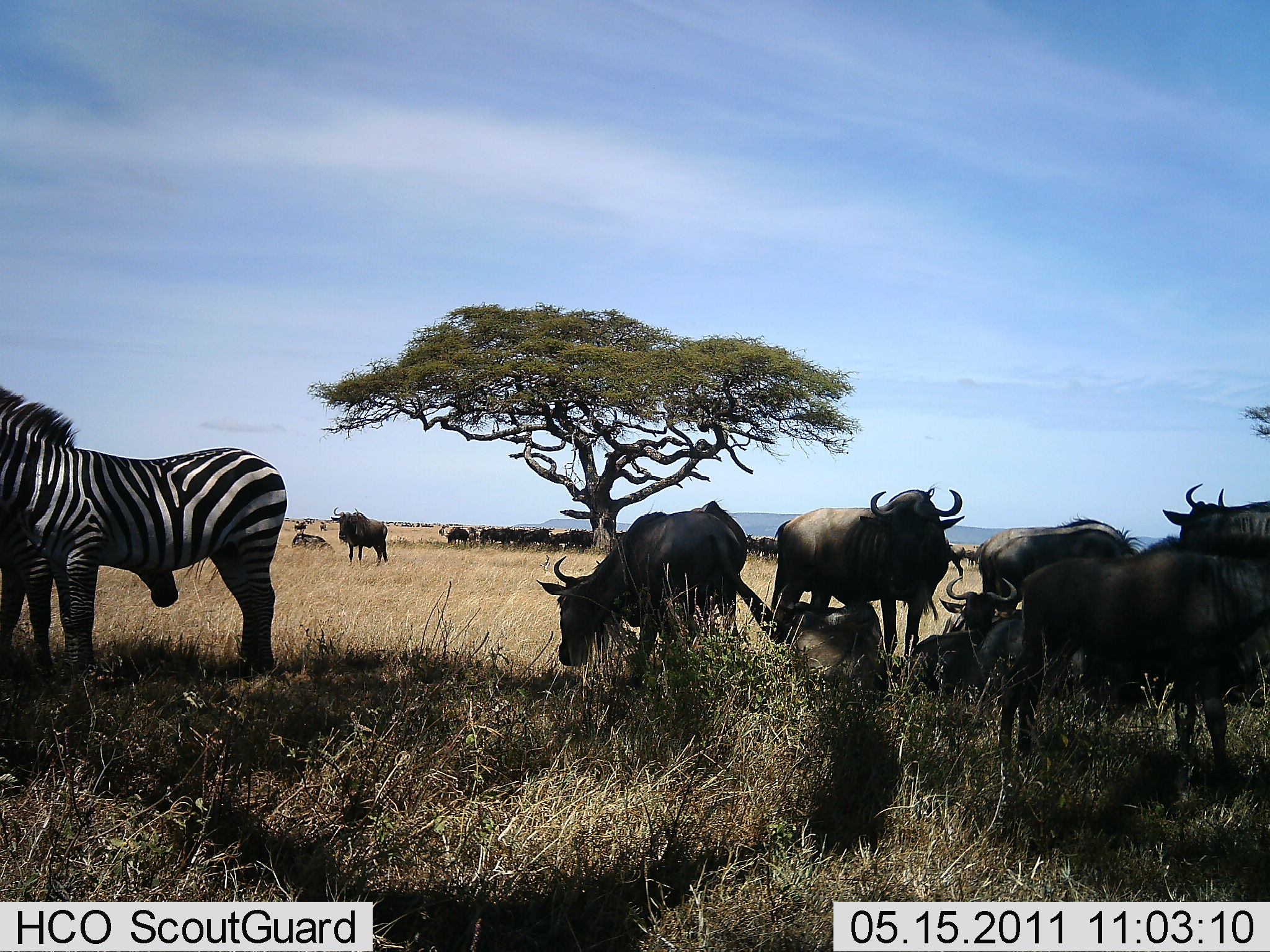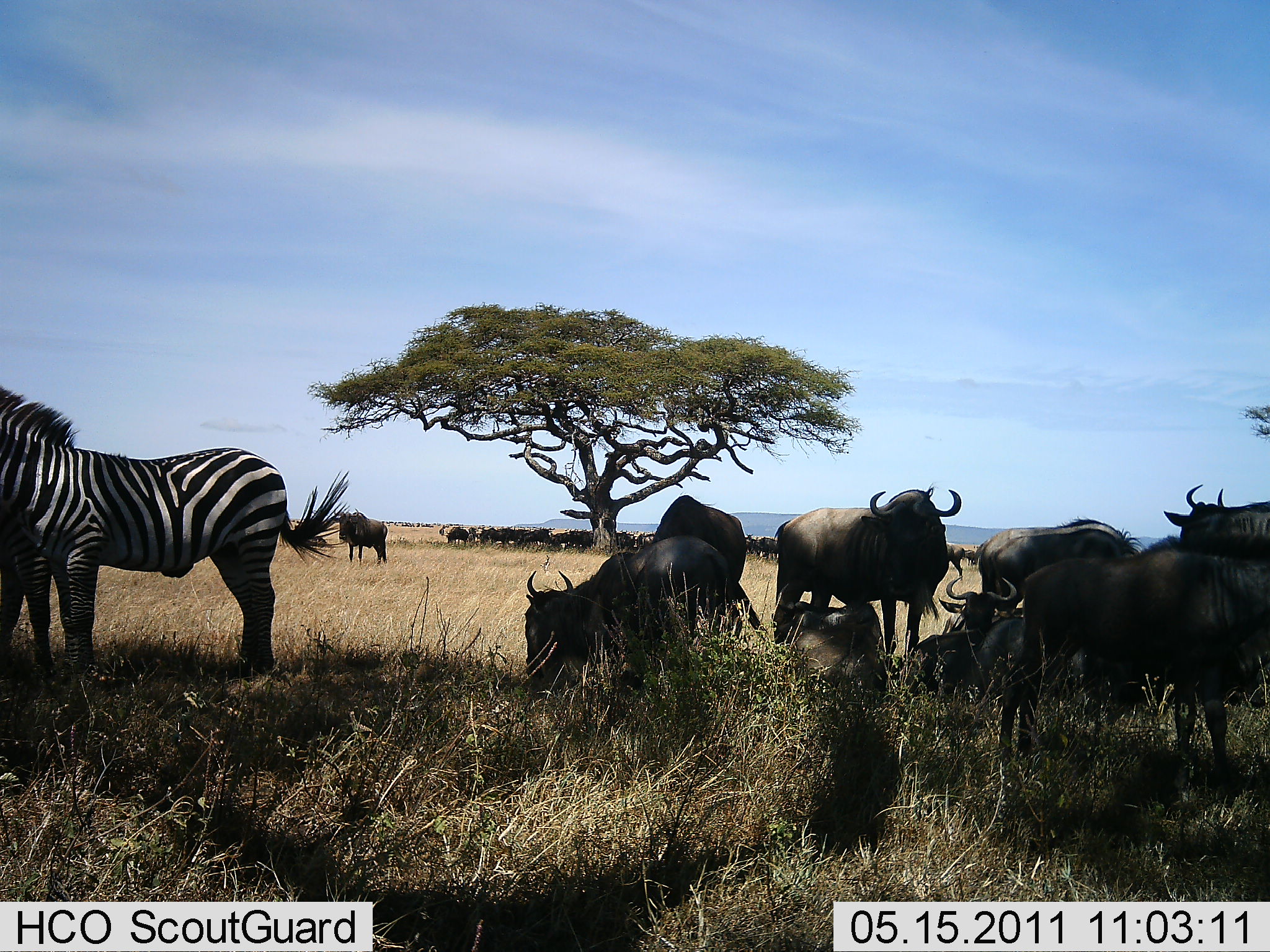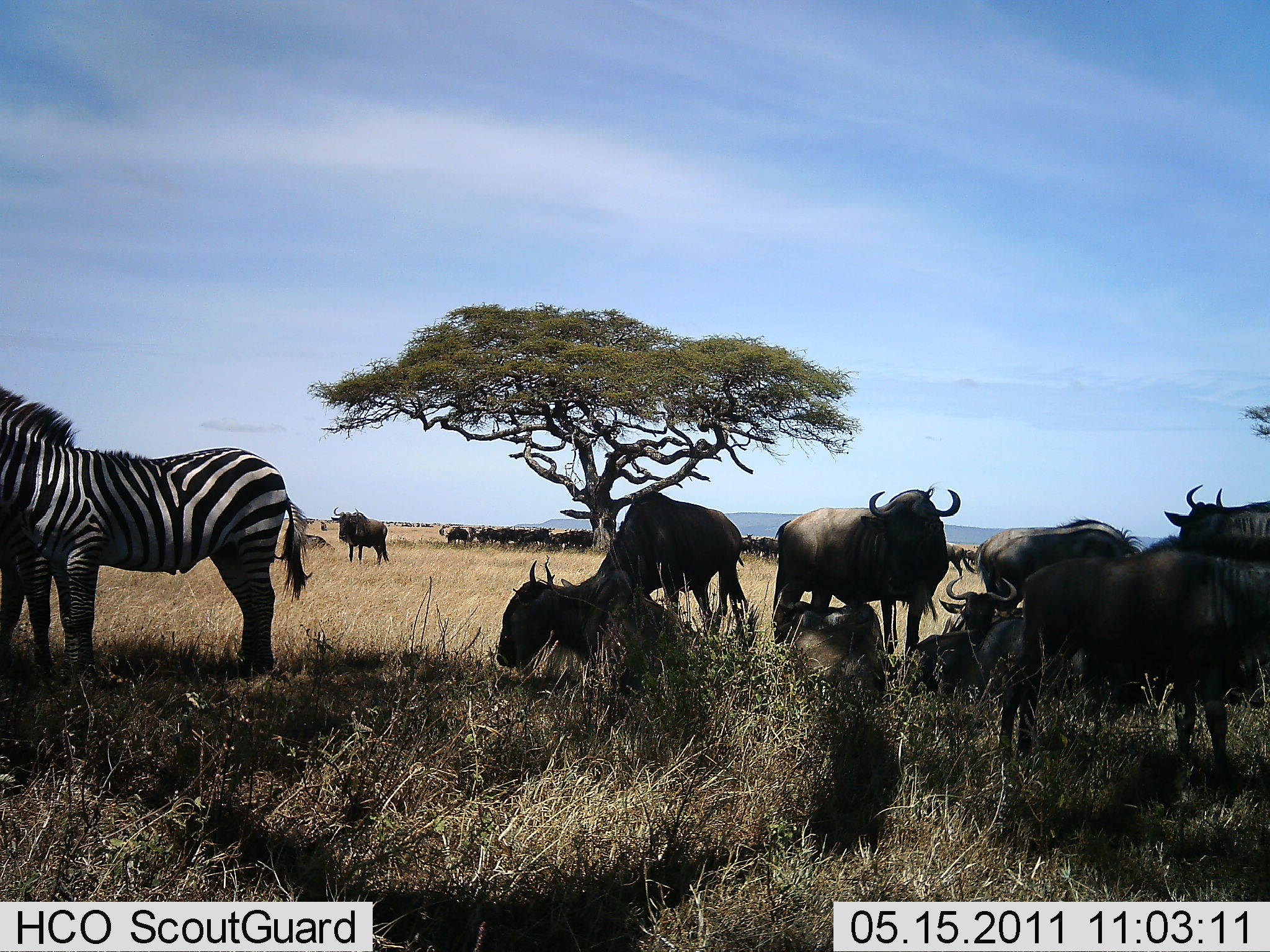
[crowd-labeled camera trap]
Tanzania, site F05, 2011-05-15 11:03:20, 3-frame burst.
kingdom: Animalia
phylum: Chordata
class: Mammalia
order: Artiodactyla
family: Bovidae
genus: Connochaetes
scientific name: Connochaetes taurinus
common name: blue wildebeest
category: wildebeest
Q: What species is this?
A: Wildebeest (blue wildebeest) (Connochaetes taurinus).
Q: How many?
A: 11-50.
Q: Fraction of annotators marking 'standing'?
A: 91%.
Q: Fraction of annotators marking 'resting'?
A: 91%.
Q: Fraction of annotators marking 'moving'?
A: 18%.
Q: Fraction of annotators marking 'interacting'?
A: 18%.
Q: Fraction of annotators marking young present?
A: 0%.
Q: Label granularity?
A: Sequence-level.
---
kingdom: Animalia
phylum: Chordata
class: Mammalia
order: Perissodactyla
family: Equidae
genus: Equus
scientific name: Equus quagga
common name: plains zebra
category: zebra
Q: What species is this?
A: Zebra (plains zebra) (Equus quagga).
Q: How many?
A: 2.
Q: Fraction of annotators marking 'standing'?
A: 100%.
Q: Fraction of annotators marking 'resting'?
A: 8%.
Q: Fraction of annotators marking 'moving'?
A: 0%.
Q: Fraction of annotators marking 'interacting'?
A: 8%.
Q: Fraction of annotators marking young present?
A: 0%.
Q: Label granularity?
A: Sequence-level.